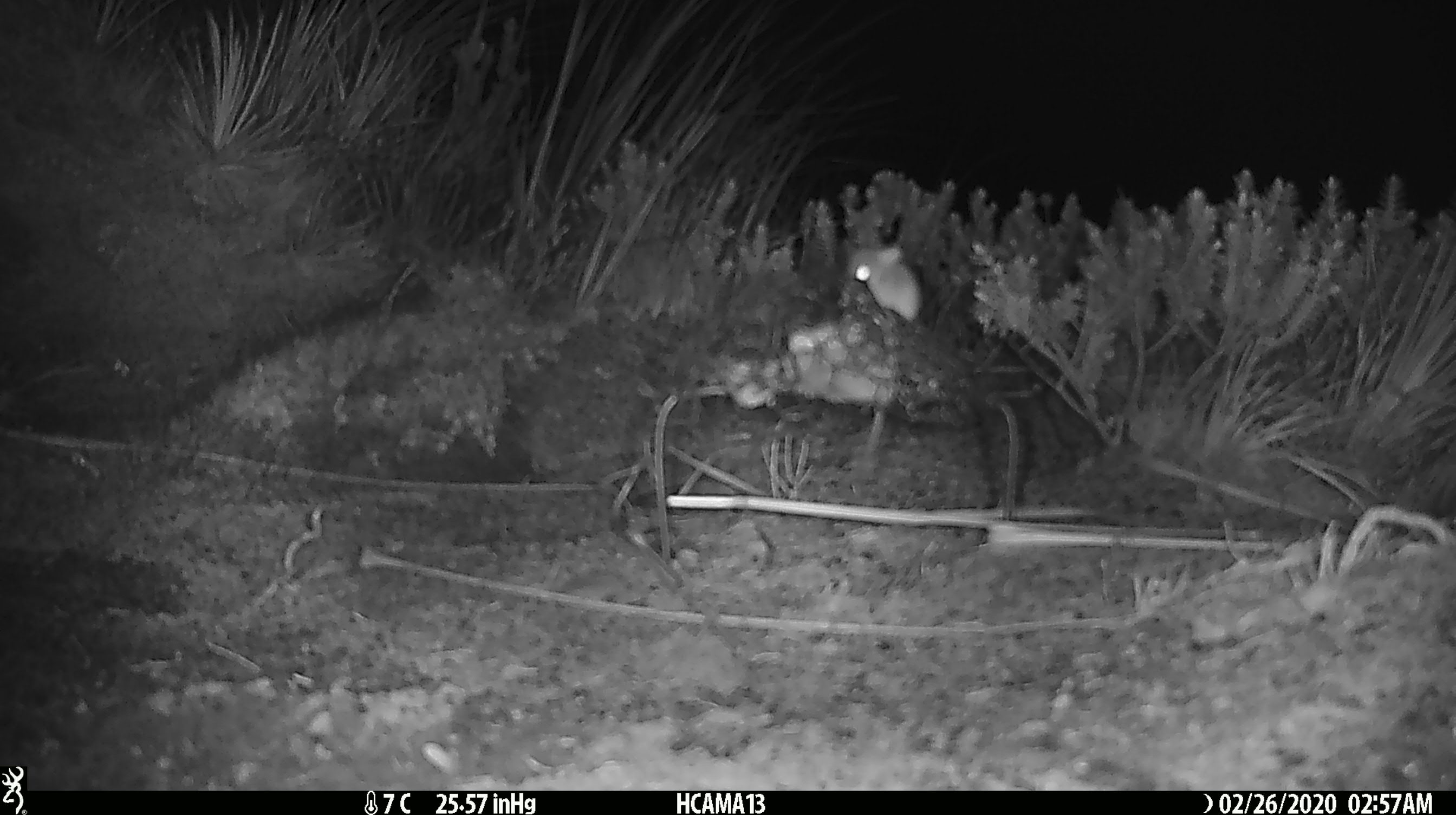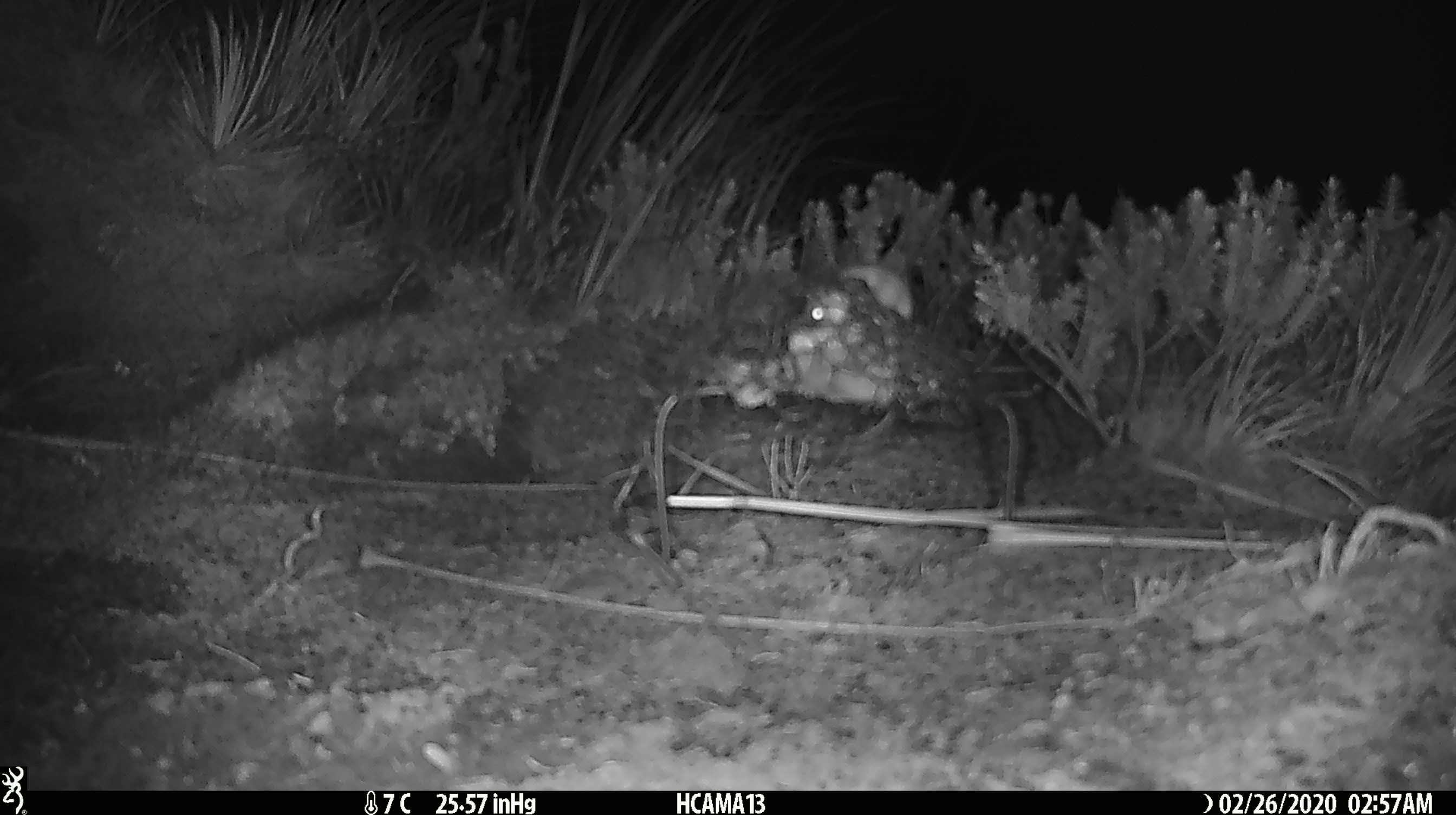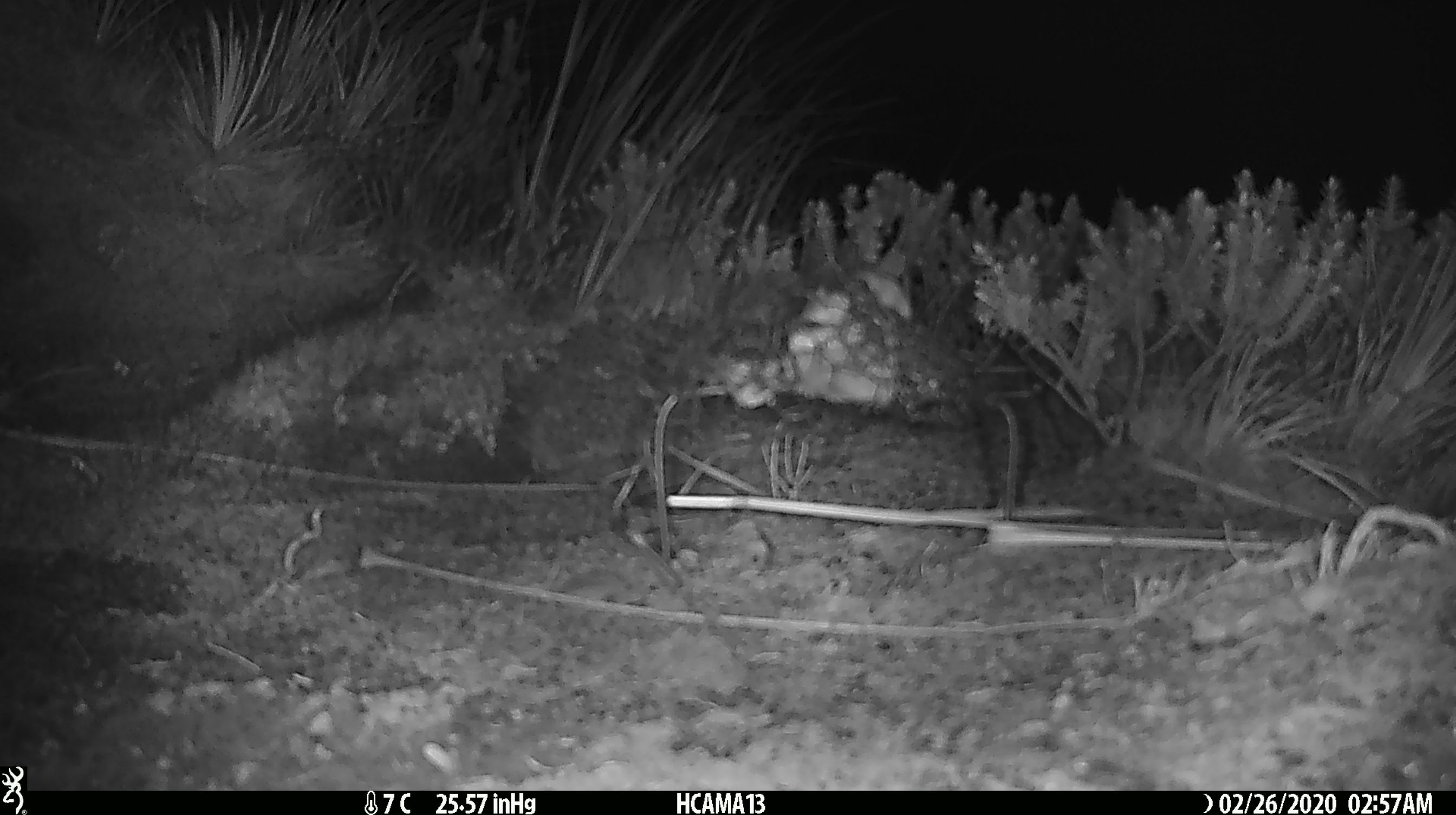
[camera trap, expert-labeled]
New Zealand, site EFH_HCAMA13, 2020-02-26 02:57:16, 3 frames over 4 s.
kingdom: Animalia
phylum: Chordata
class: Mammalia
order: Rodentia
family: Muridae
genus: Mus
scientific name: Mus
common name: mouse